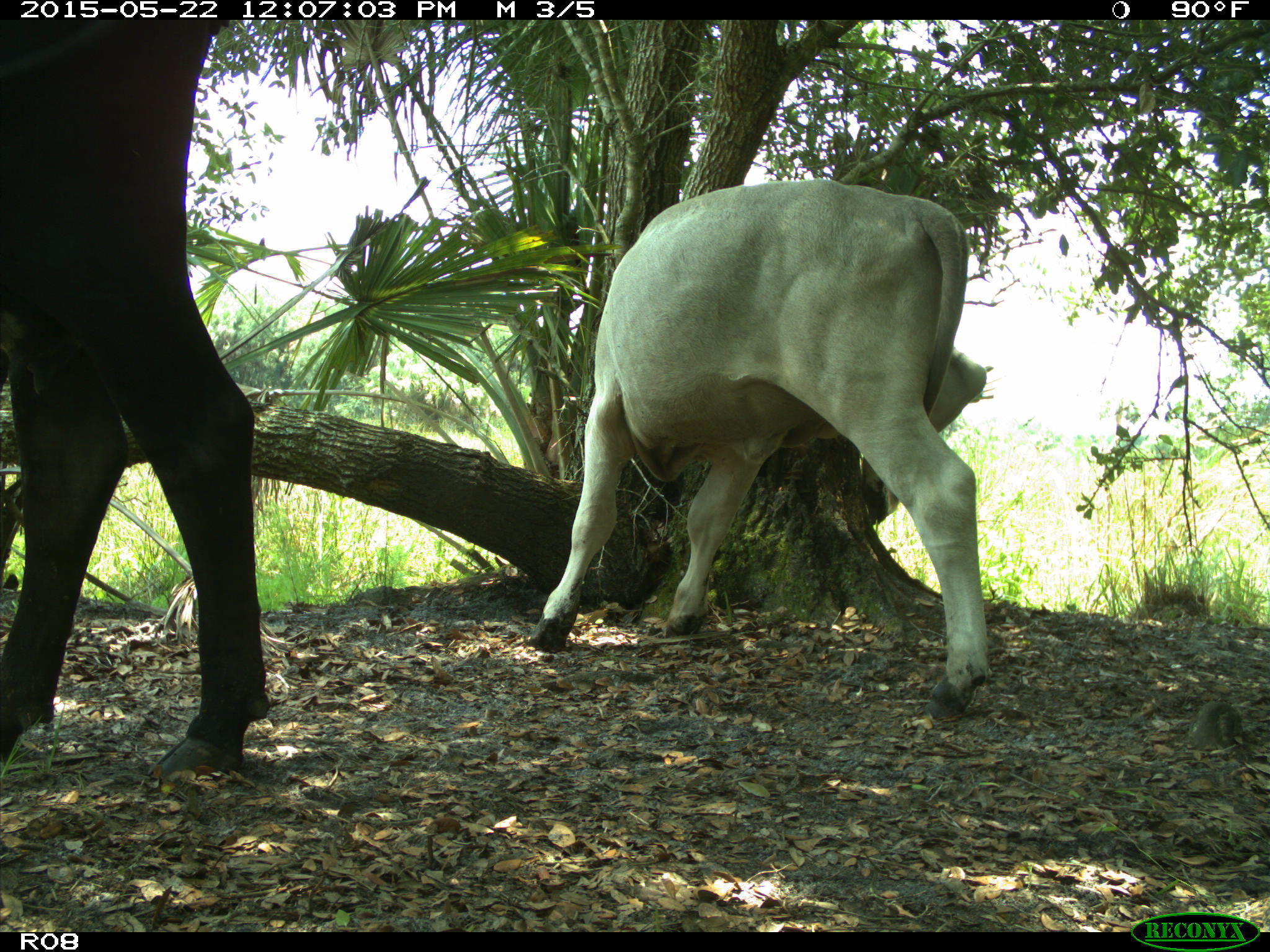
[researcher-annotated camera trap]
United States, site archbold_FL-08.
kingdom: Animalia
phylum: Chordata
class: Mammalia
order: Artiodactyla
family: Bovidae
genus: Bos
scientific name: Bos taurus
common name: domestic cow